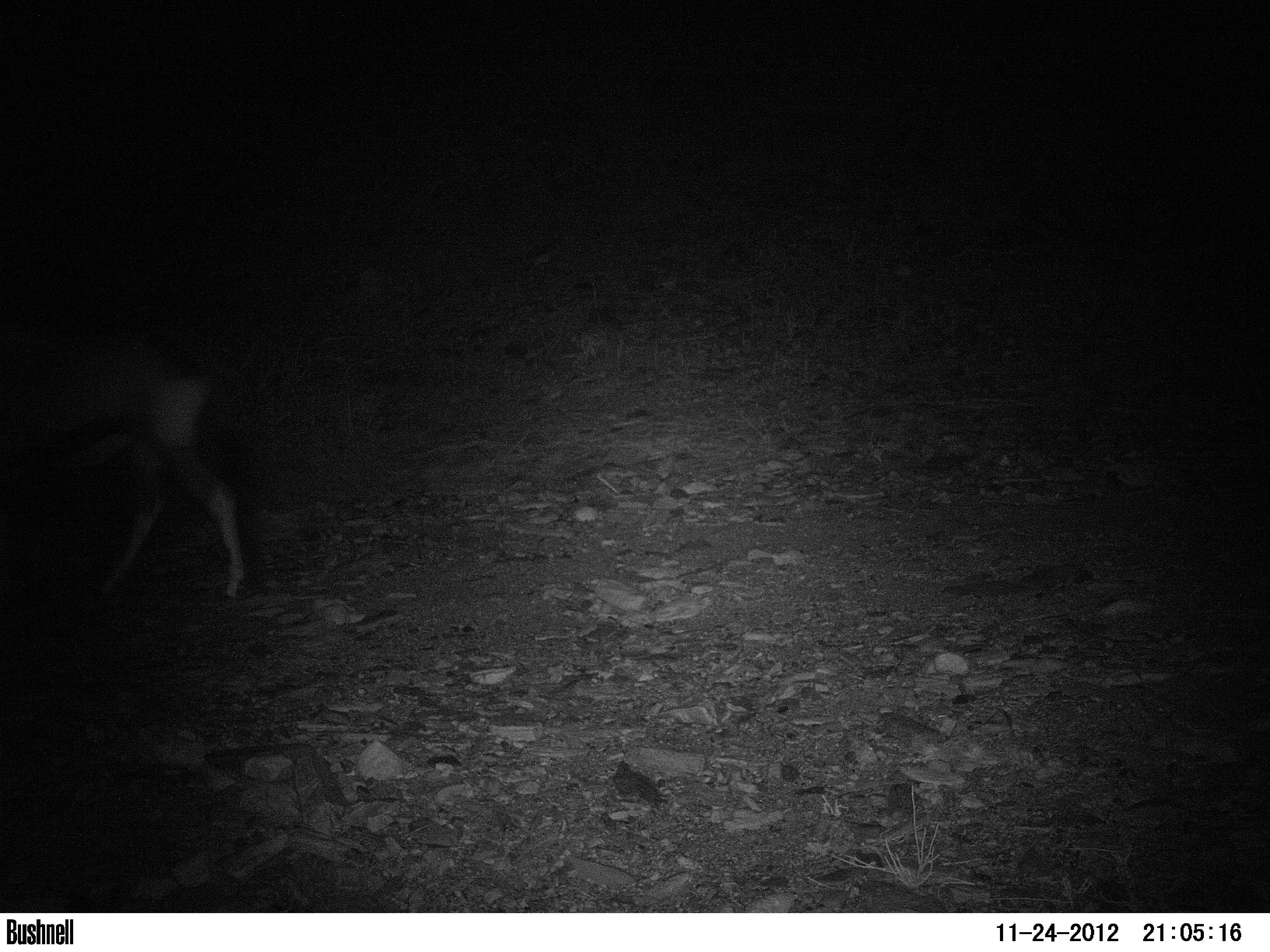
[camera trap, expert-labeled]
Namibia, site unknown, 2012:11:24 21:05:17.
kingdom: Animalia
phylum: Chordata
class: Mammalia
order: Artiodactyla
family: Bovidae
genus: Oryx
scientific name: Oryx gazella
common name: gemsbok